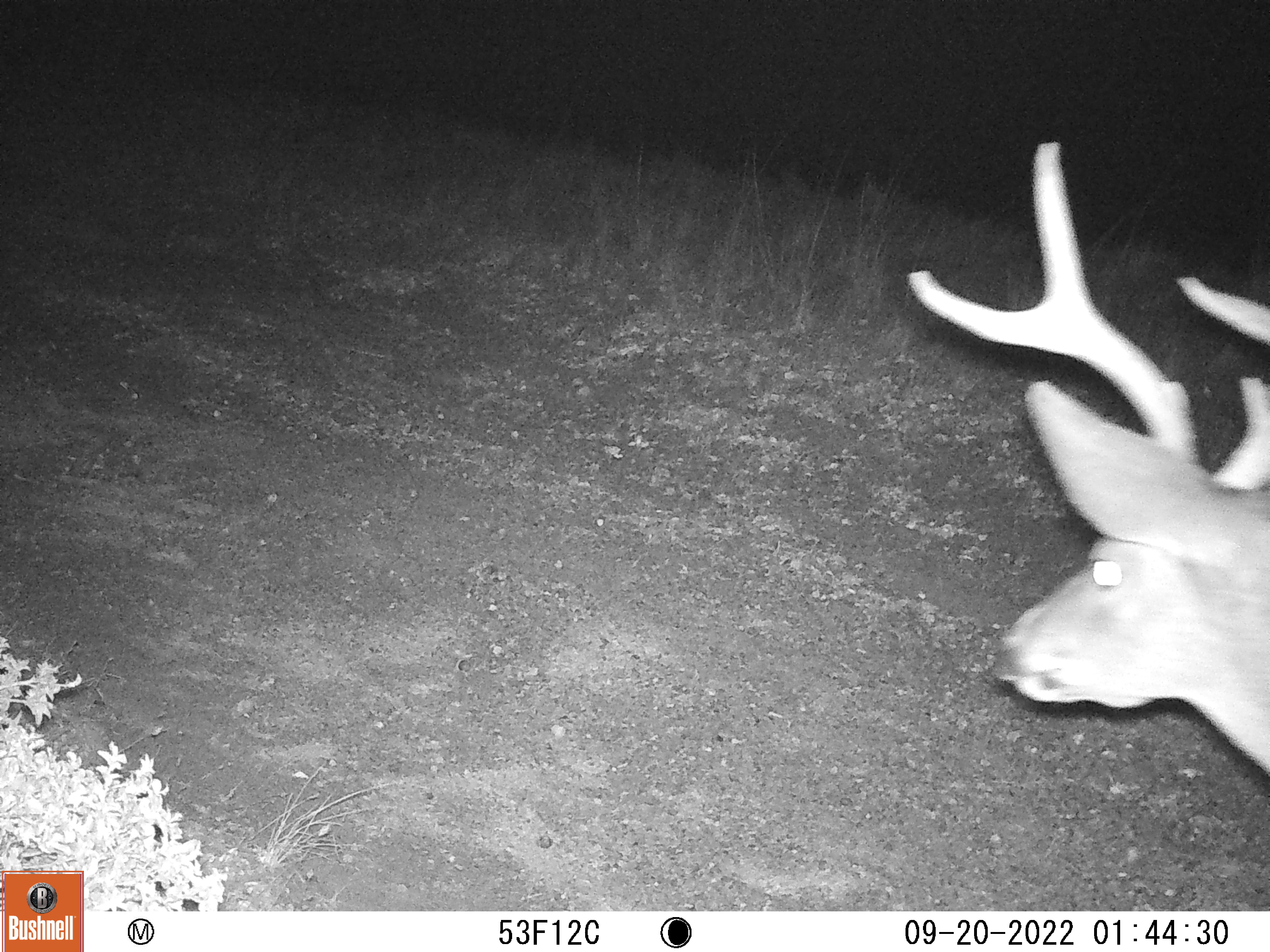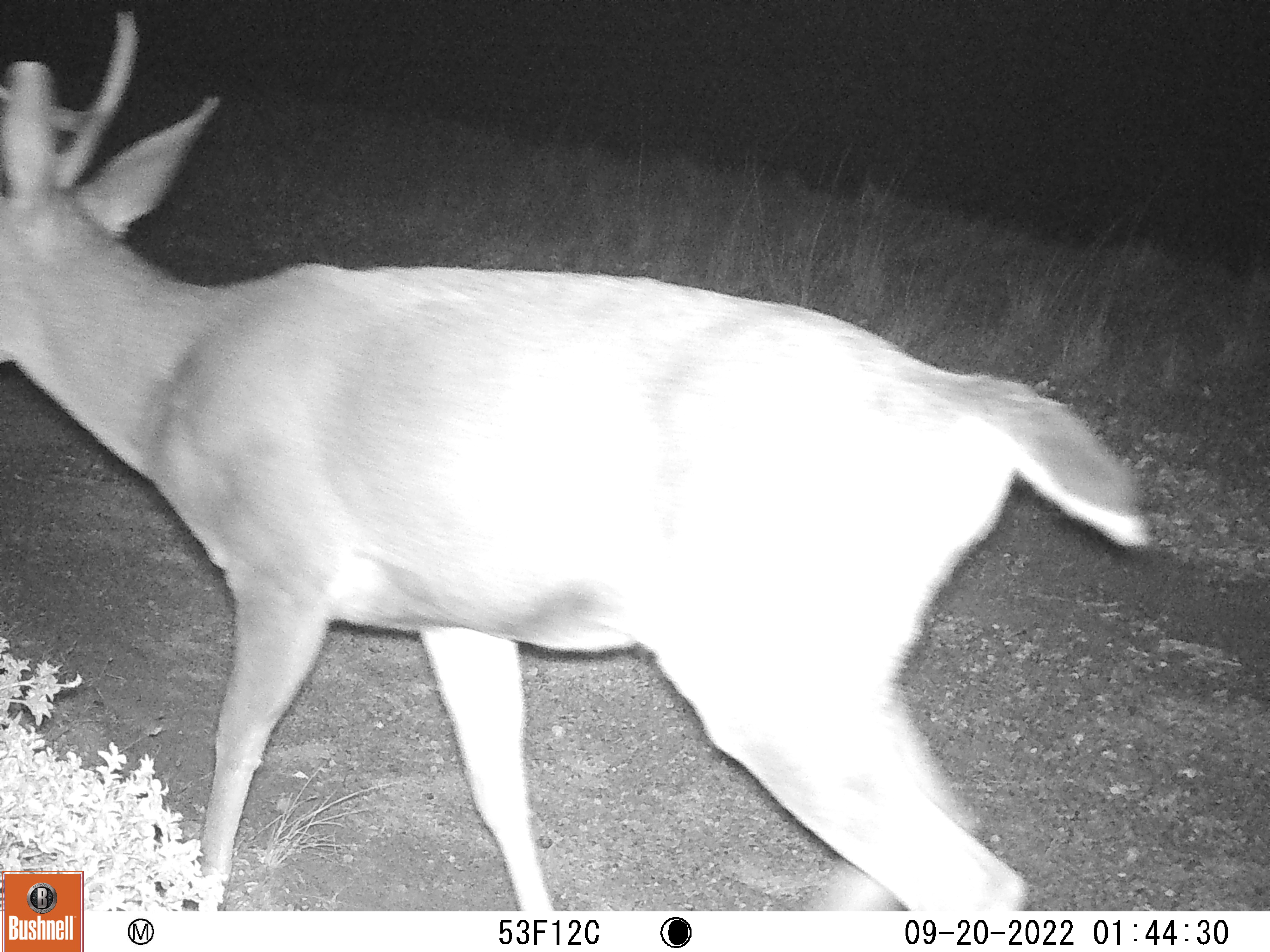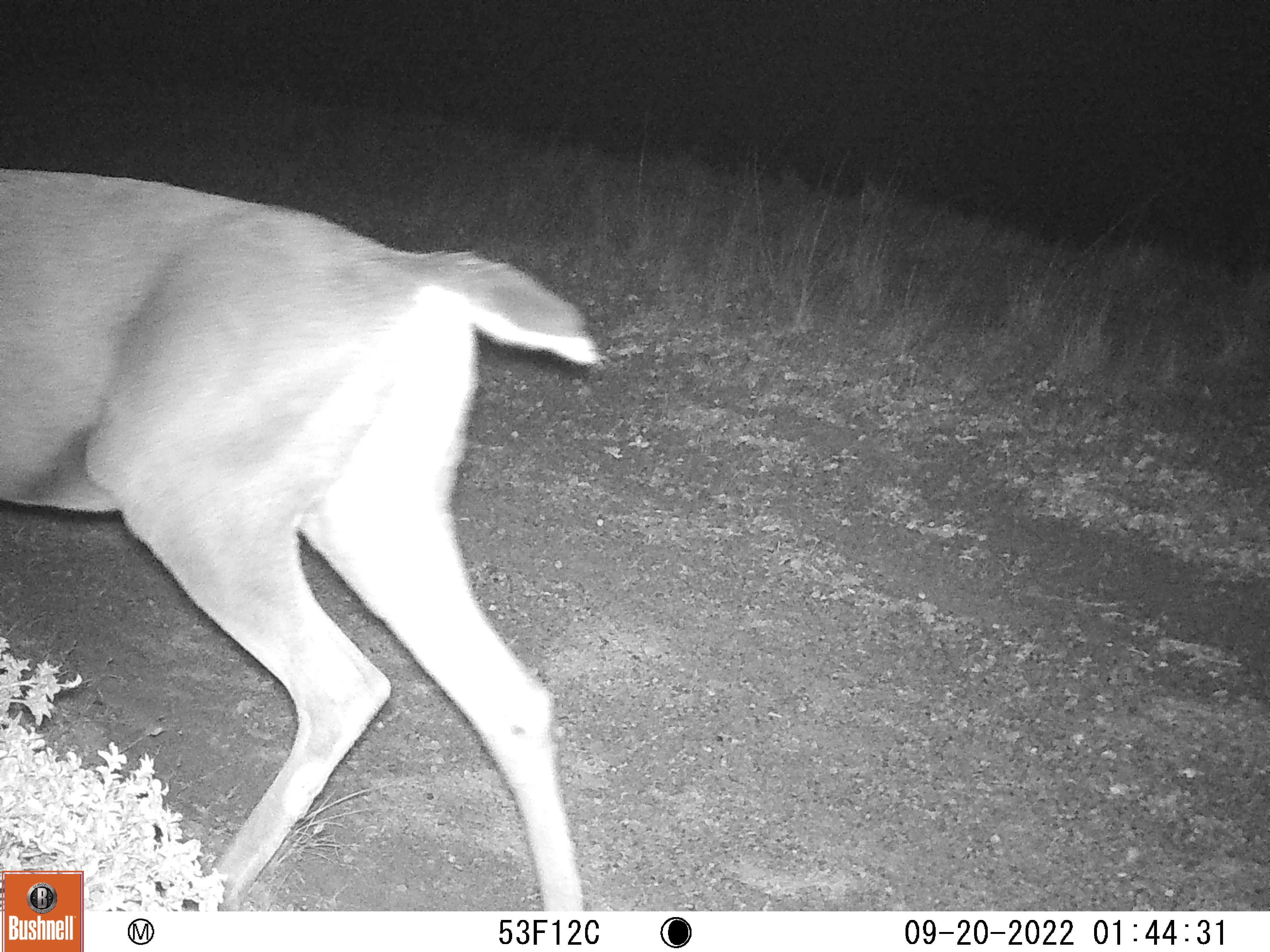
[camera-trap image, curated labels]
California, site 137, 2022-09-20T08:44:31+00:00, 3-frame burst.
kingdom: Animalia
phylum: Chordata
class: Mammalia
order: Artiodactyla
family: Cervidae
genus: Odocoileus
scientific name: Odocoileus hemionus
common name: mule deer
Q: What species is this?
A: Mule deer (Odocoileus hemionus).